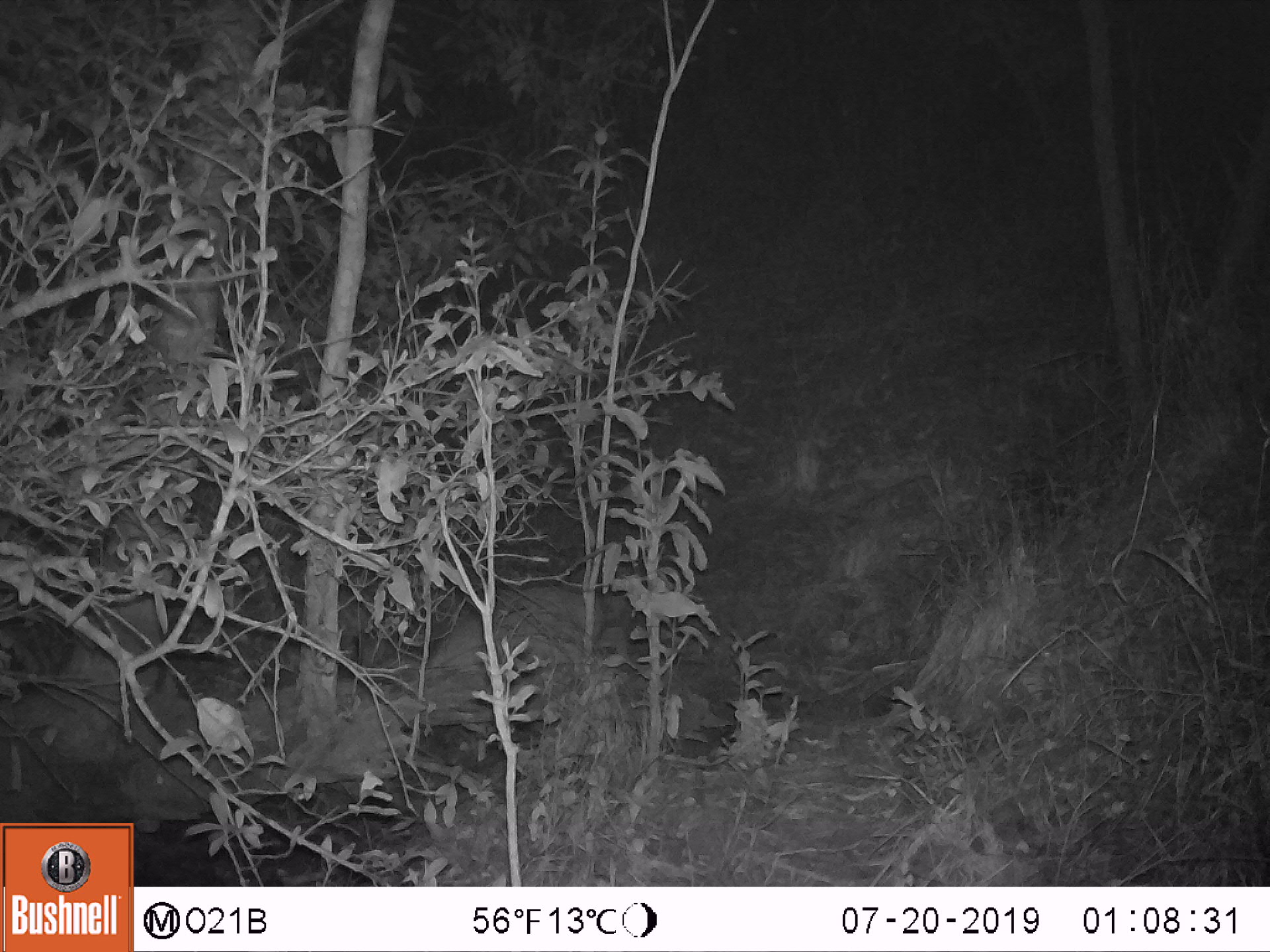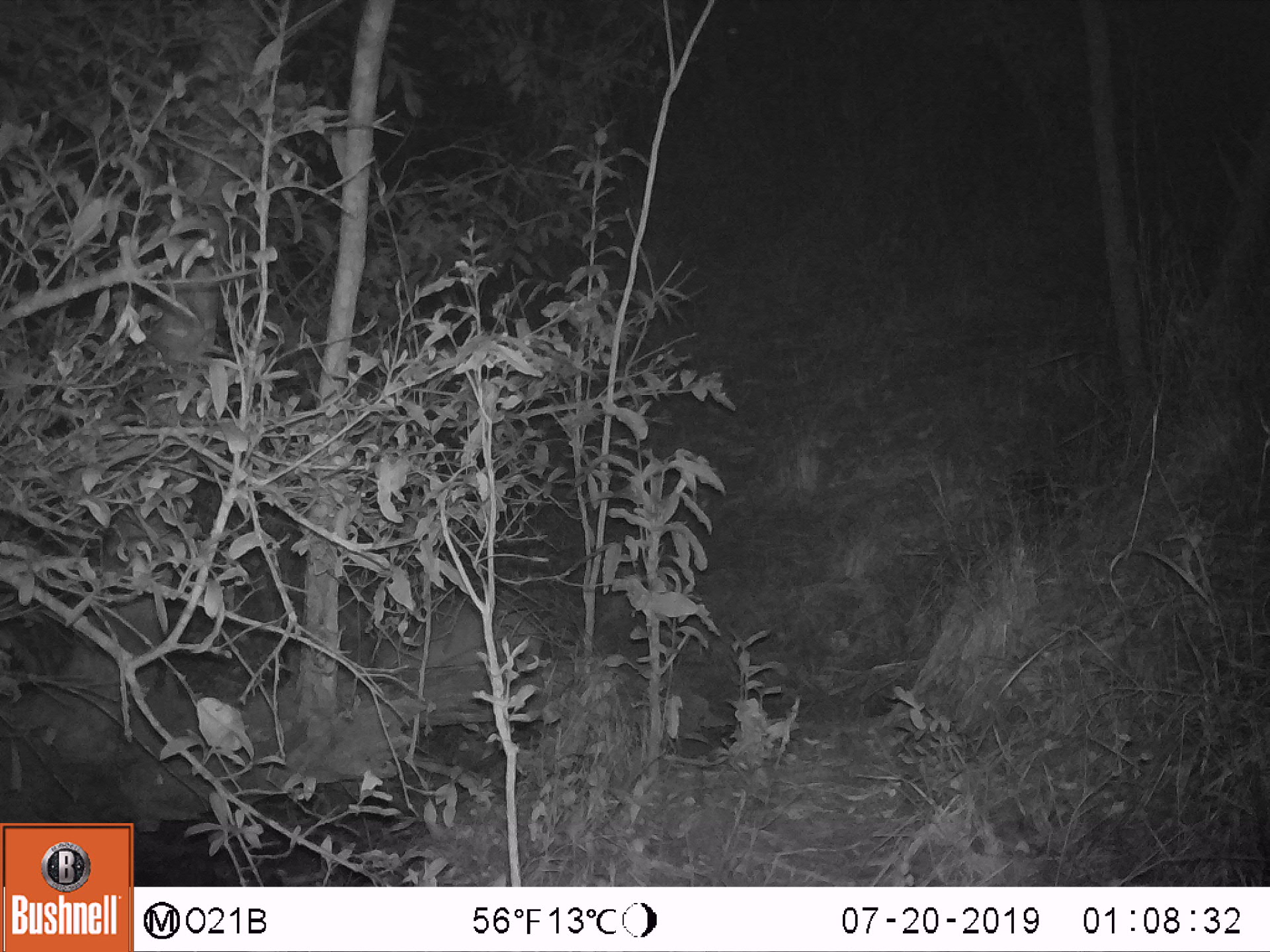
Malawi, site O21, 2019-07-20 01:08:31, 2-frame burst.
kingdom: Animalia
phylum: Chordata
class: Mammalia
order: Artiodactyla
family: Bovidae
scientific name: Antilopinae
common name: small antelope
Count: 1.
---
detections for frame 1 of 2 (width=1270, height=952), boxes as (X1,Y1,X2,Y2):
small antelope: (404,576,649,667)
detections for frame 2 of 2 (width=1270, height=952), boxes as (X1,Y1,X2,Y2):
small antelope: (361,585,556,658)